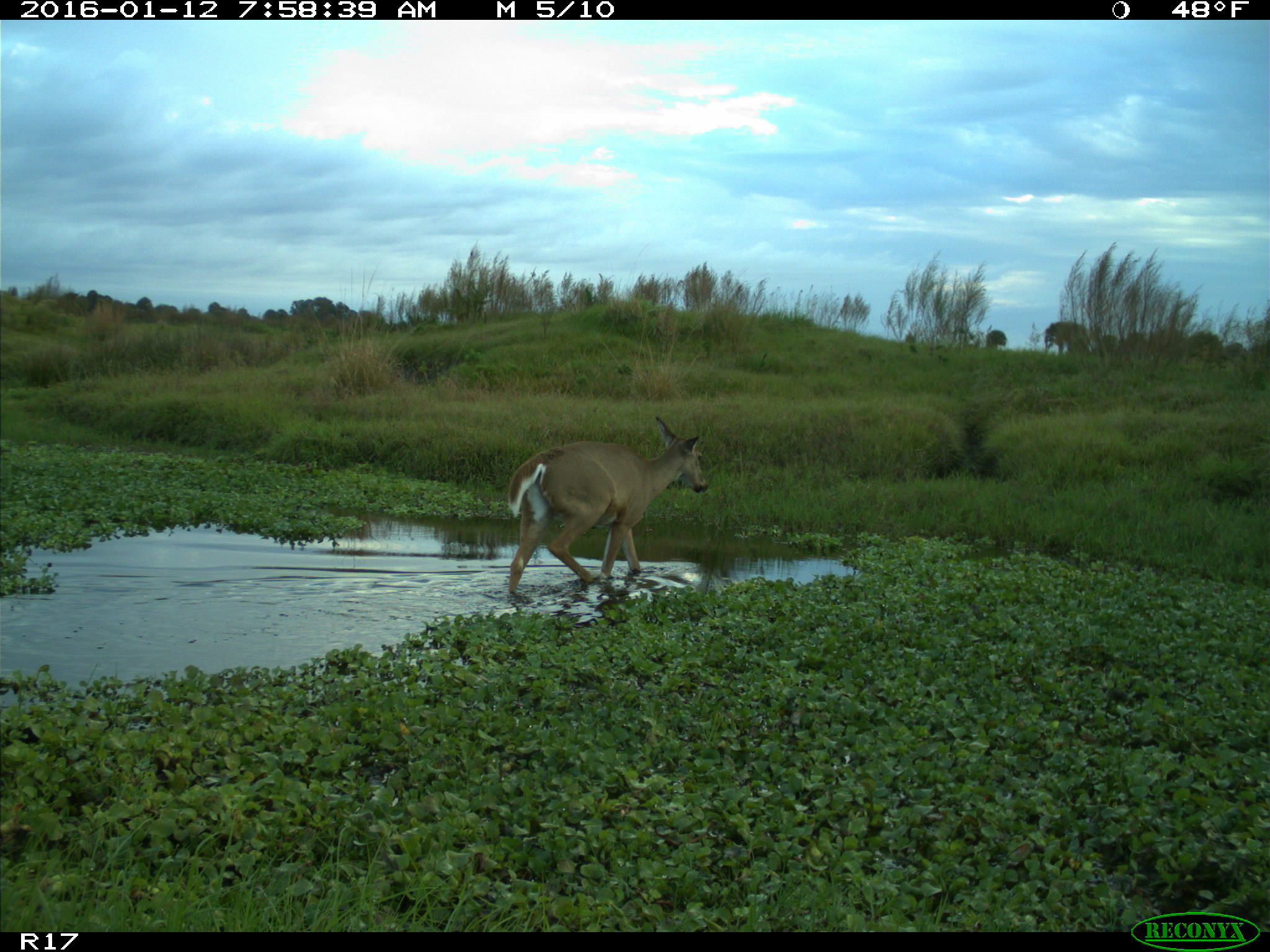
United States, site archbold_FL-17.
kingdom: Animalia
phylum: Chordata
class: Mammalia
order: Artiodactyla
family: Cervidae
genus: Odocoileus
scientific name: Odocoileus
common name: deer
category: unidentified deer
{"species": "unidentified deer (deer) (Odocoileus)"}